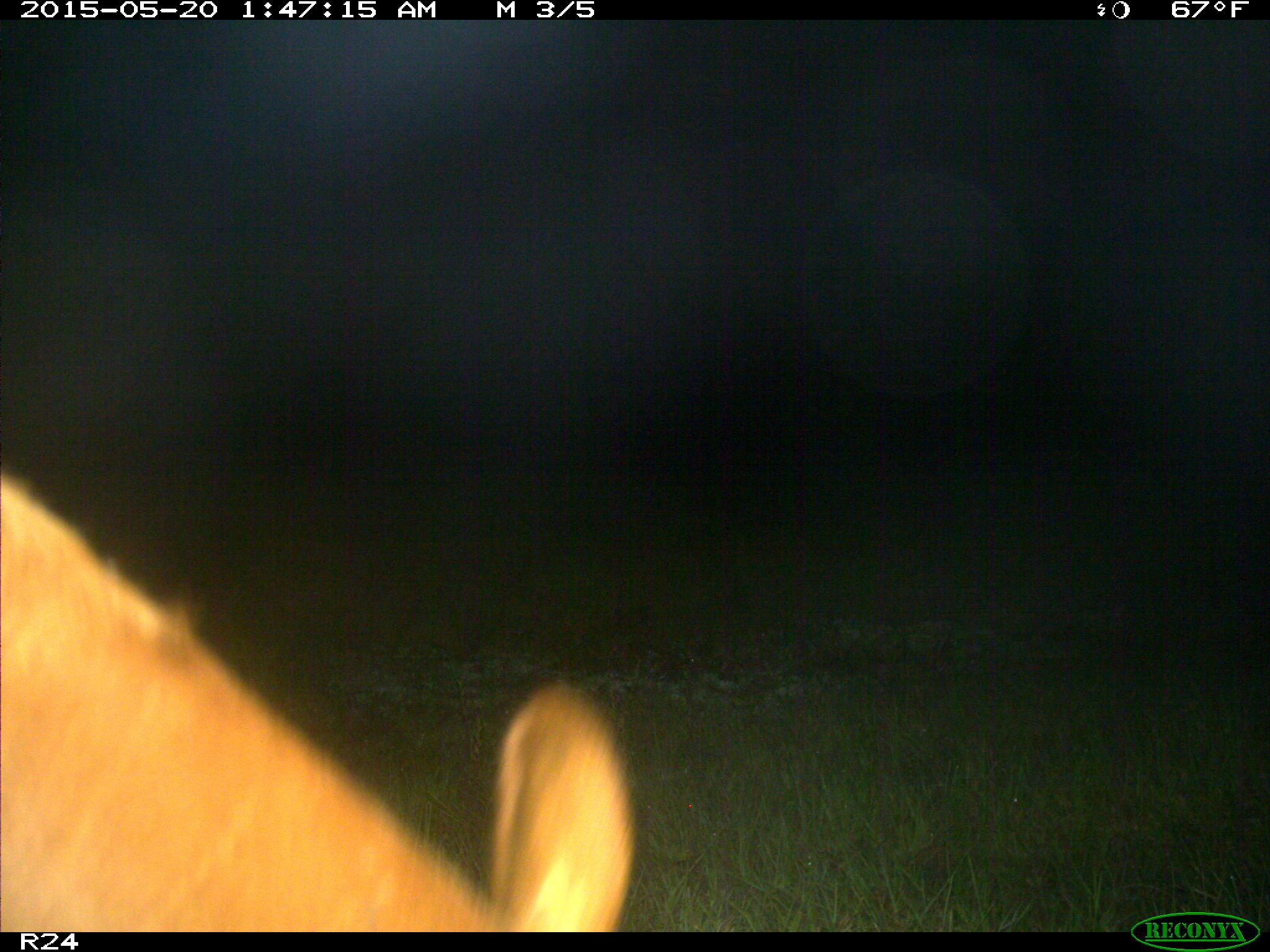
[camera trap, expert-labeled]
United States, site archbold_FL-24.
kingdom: Animalia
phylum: Chordata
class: Mammalia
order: Artiodactyla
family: Bovidae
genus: Bos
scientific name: Bos taurus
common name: domestic cow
Bos taurus (domestic cow).